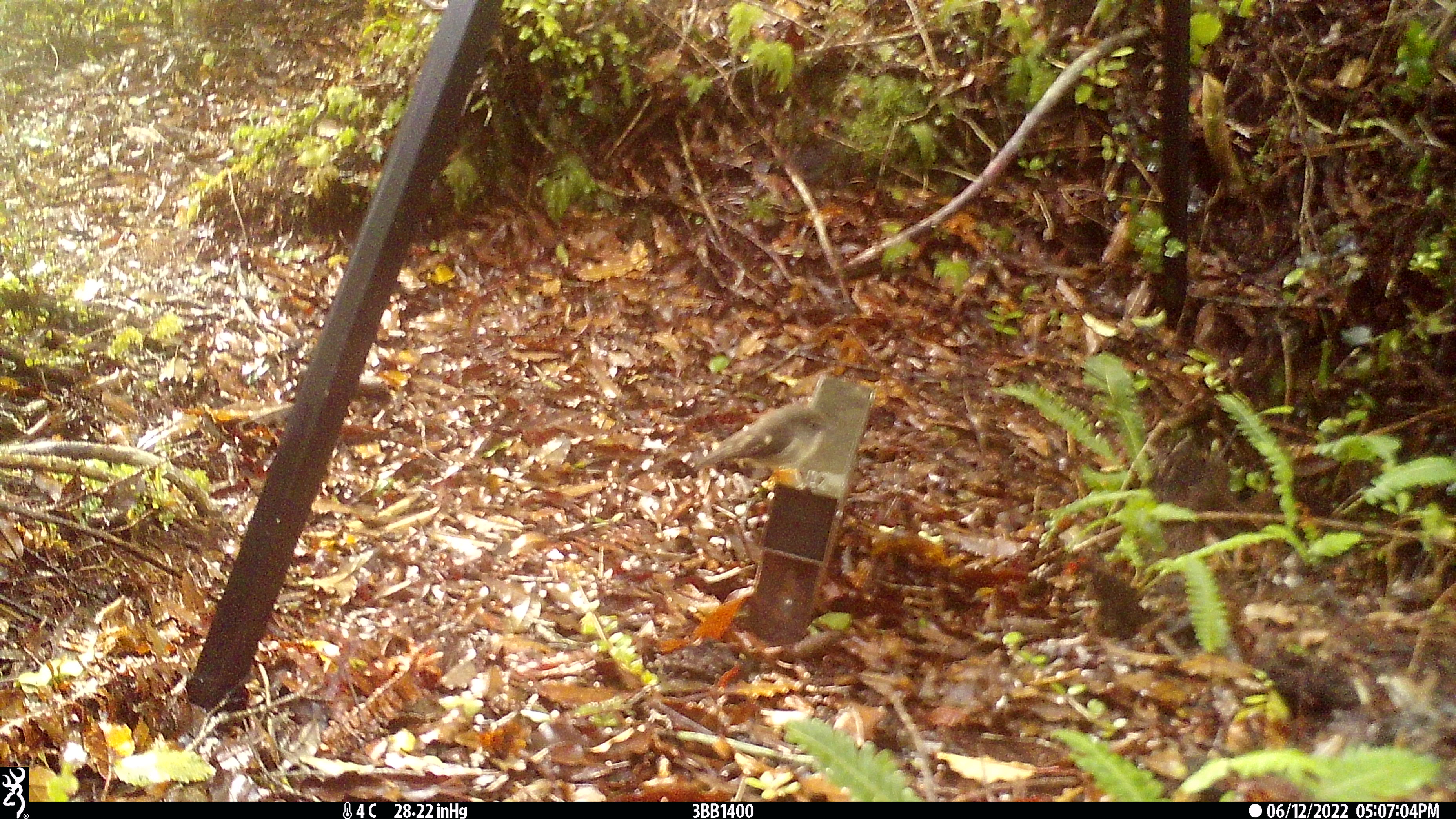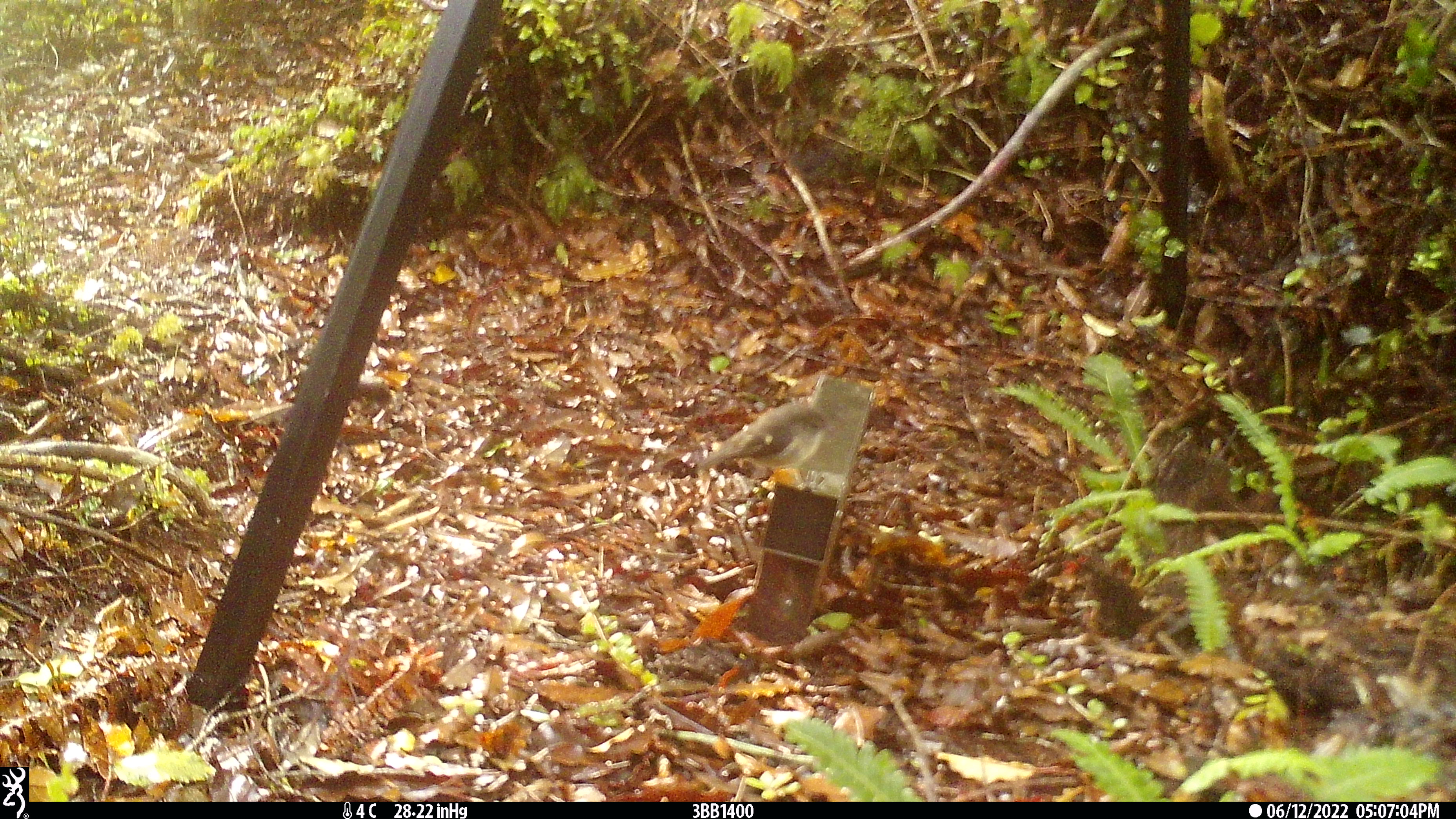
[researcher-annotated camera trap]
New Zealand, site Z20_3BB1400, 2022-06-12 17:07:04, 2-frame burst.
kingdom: Animalia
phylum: Chordata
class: Aves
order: Passeriformes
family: Petroicidae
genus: Petroica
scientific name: Petroica macrocephala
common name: tomtit